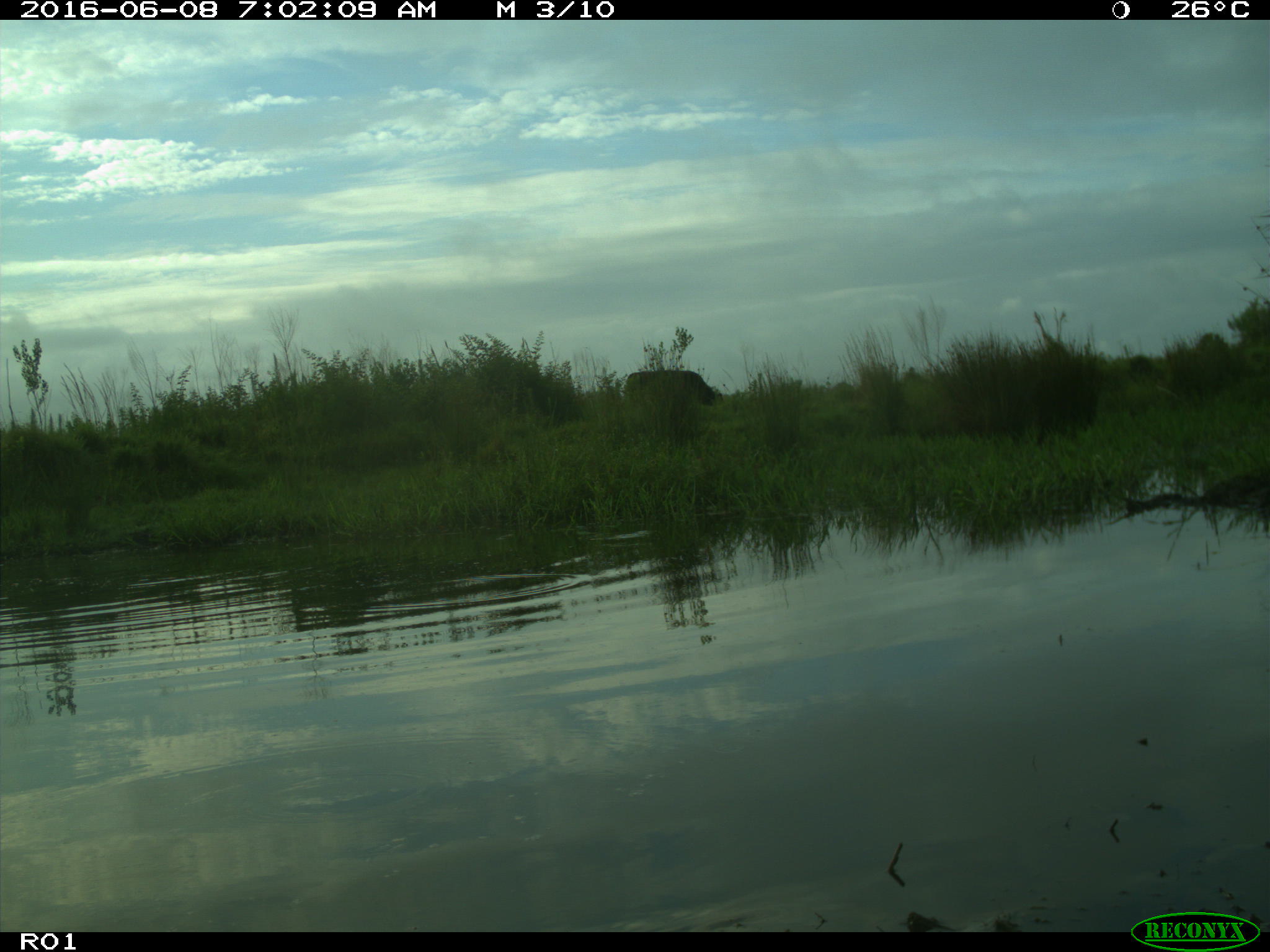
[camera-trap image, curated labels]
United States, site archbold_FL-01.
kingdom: Animalia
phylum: Chordata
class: Mammalia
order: Artiodactyla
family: Bovidae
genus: Bos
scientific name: Bos taurus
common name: domestic cow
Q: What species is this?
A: Bos taurus (domestic cow).